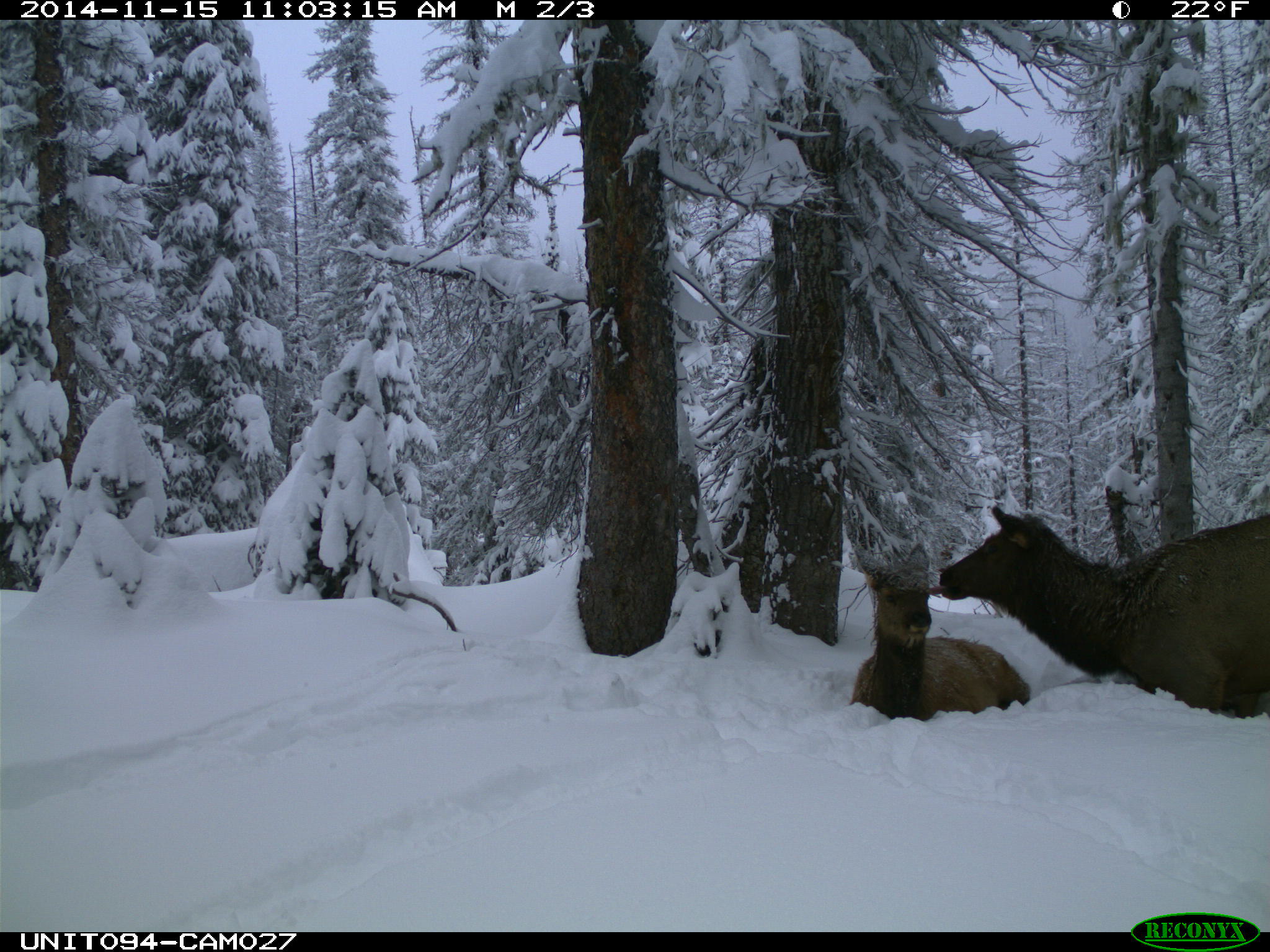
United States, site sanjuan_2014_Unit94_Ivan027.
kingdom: Animalia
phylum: Chordata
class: Mammalia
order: Artiodactyla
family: Cervidae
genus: Cervus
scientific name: Cervus elaphus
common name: red deer